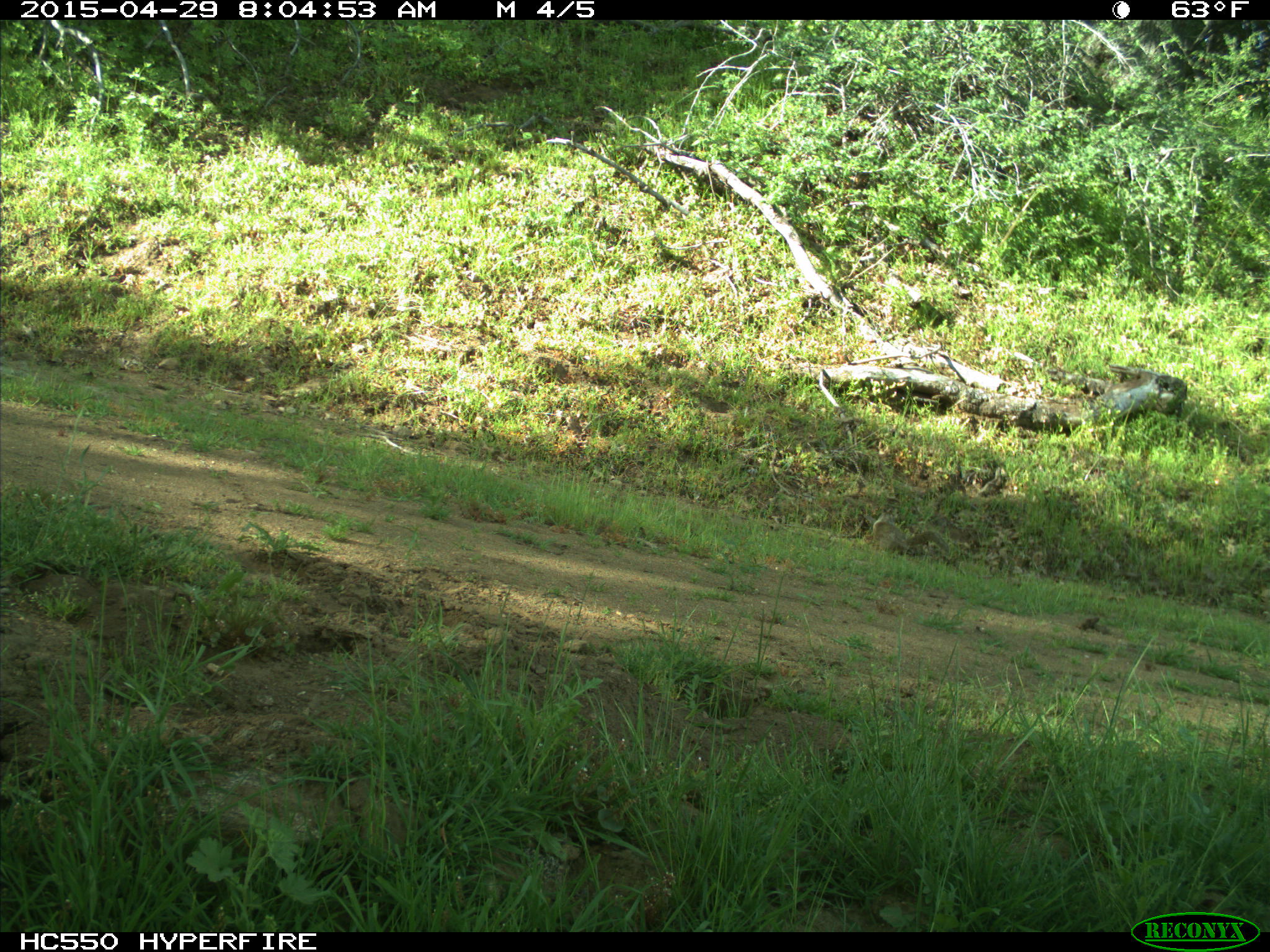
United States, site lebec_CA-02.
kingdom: Animalia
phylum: Chordata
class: Mammalia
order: Rodentia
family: Sciuridae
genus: Otospermophilus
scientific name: Otospermophilus beecheyi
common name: california ground squirrel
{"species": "Otospermophilus beecheyi (california ground squirrel)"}